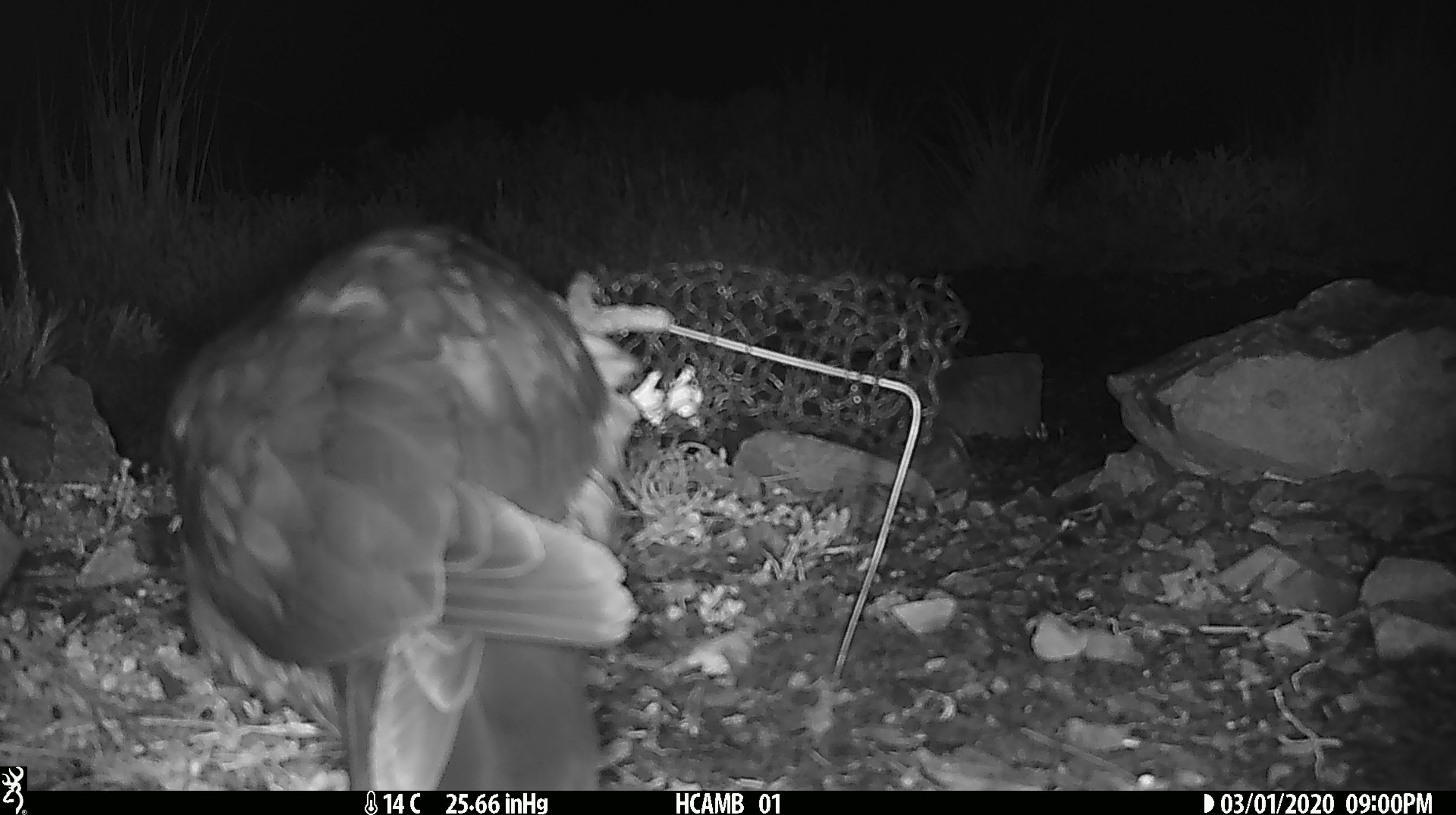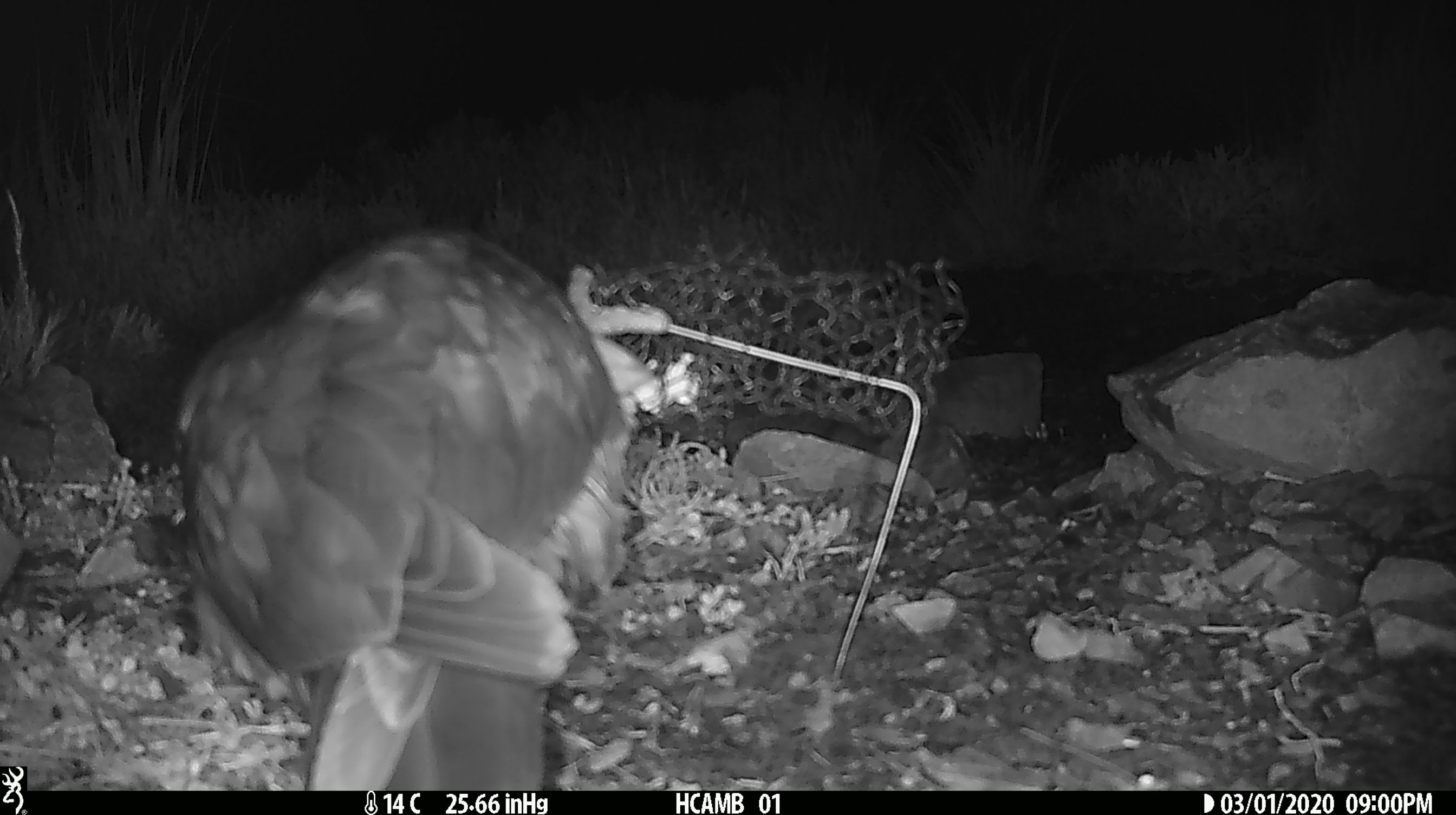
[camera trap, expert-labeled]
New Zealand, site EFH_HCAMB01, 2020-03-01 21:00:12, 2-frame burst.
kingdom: Animalia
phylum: Chordata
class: Aves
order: Psittaciformes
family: Strigopidae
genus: Nestor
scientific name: Nestor notabilis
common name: kea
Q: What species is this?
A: Kea (Nestor notabilis).